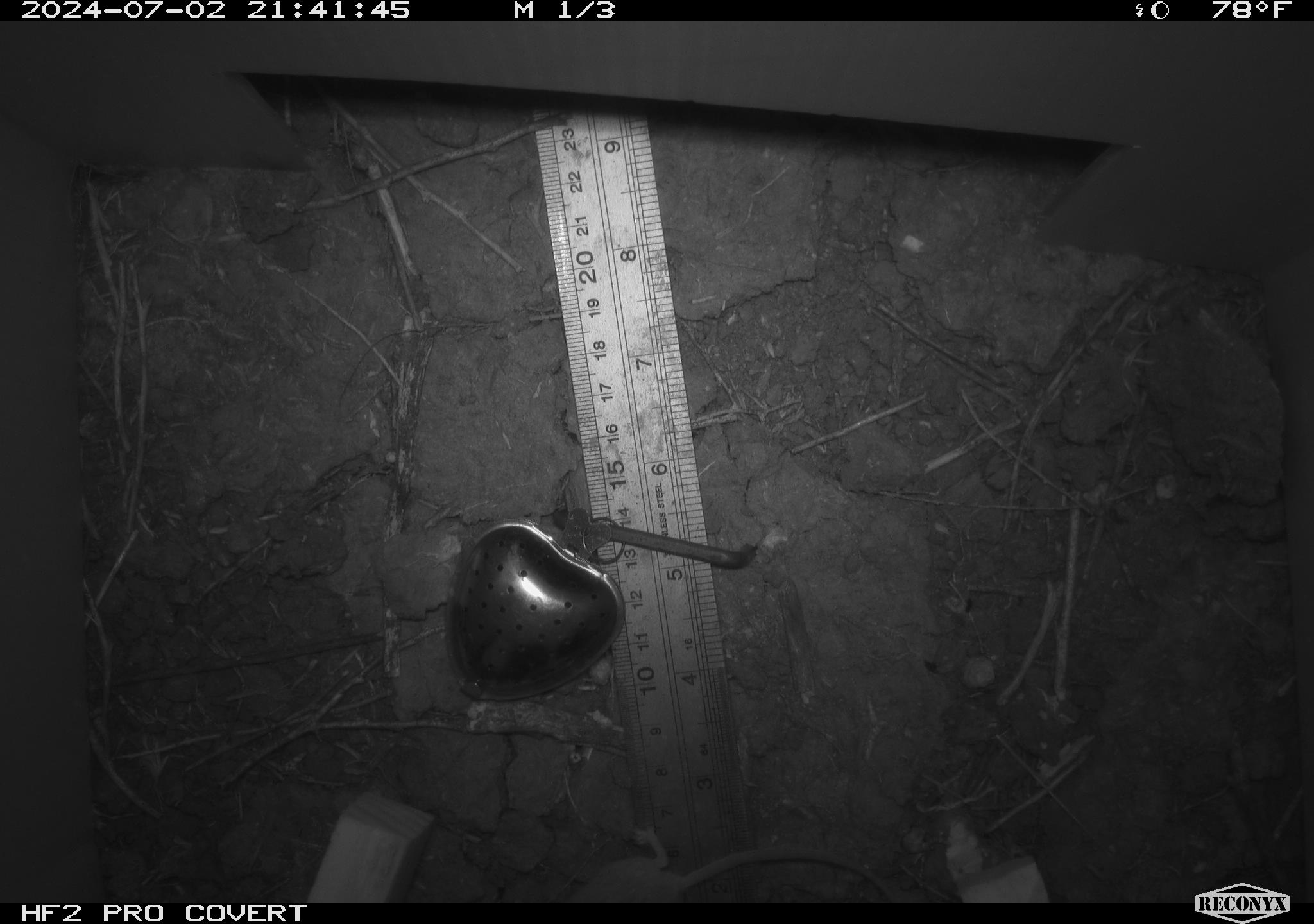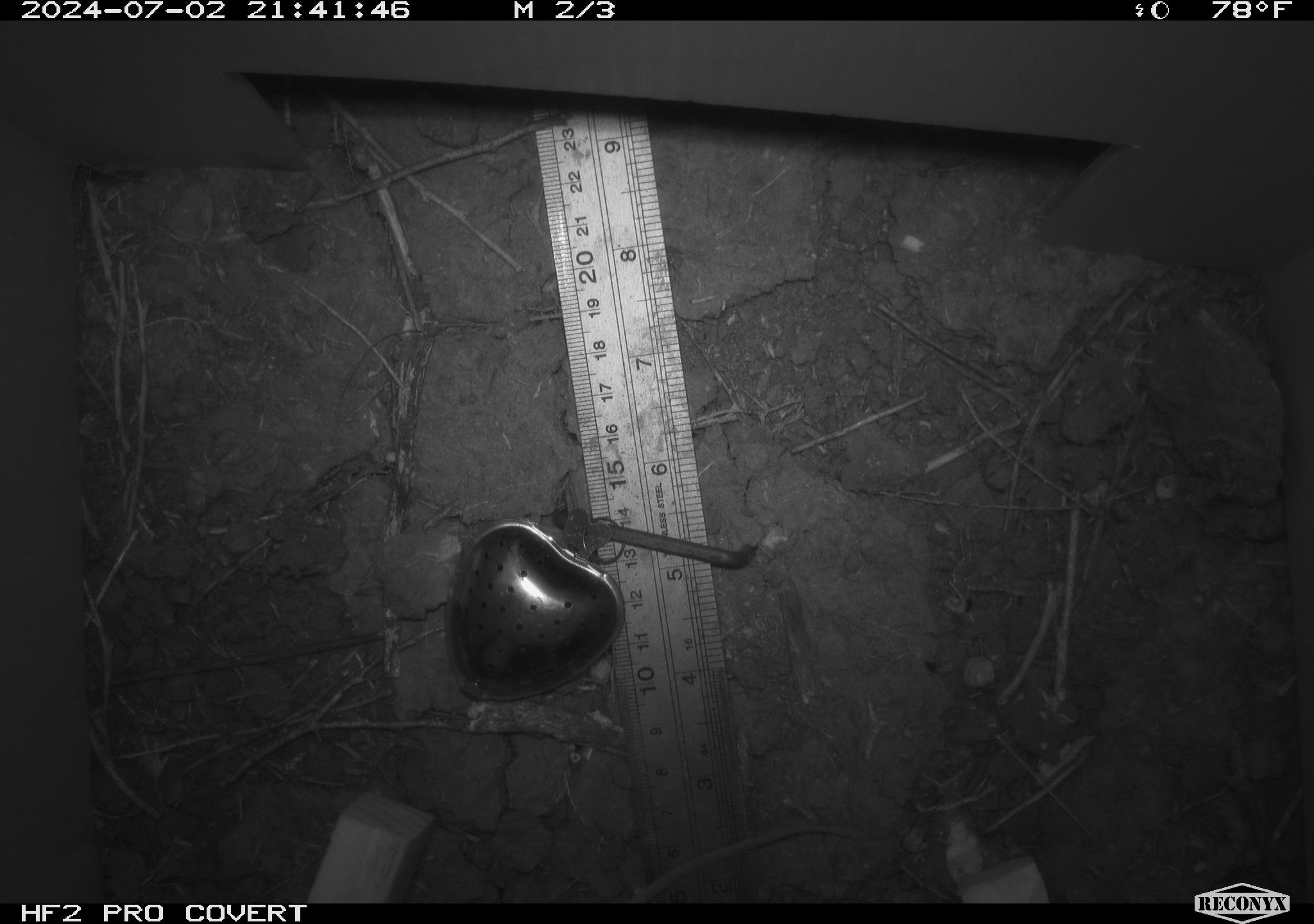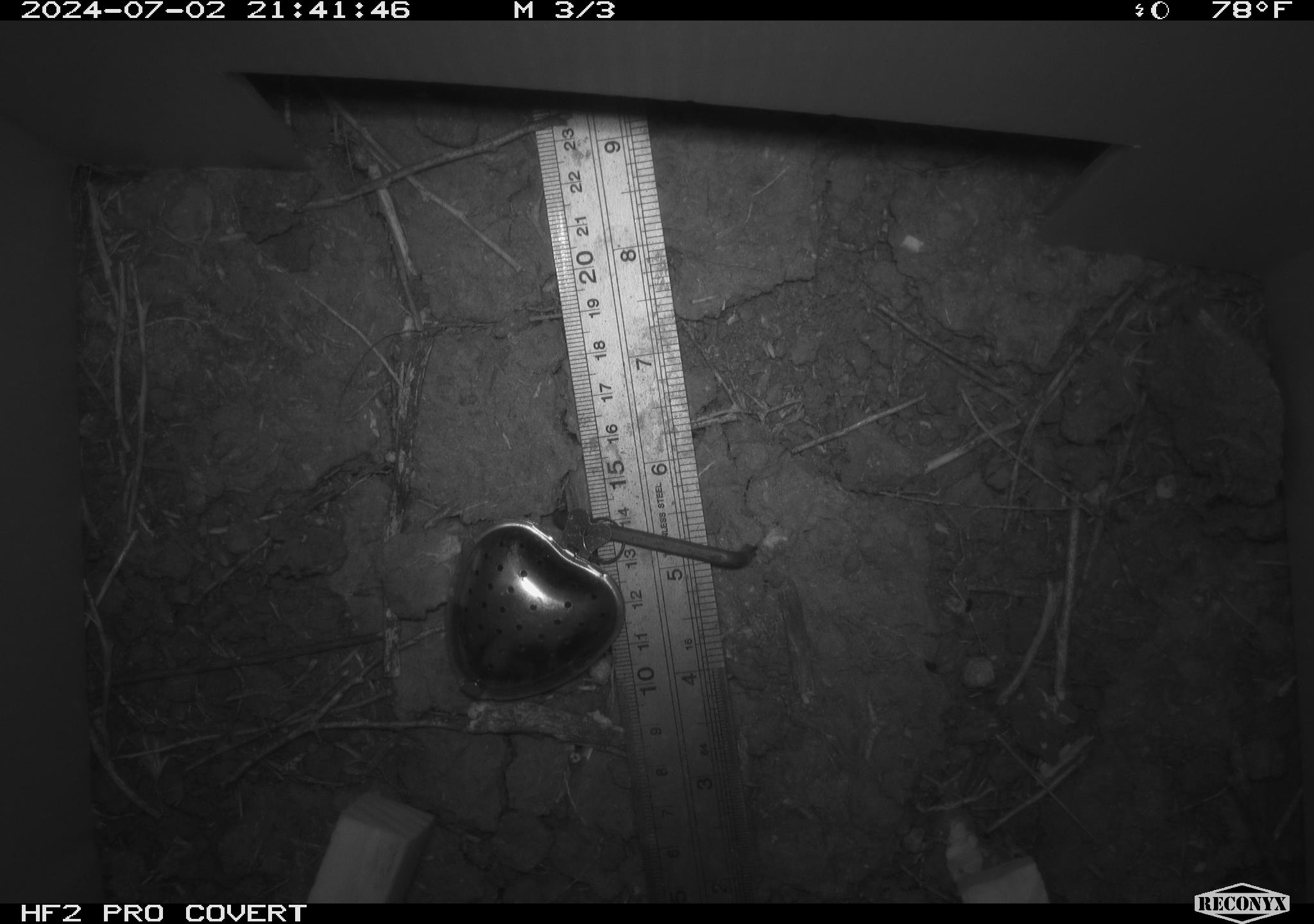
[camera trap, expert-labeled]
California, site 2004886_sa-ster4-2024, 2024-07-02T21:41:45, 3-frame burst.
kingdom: Animalia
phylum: Chordata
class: Mammalia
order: Rodentia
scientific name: Rodentia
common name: mouse species